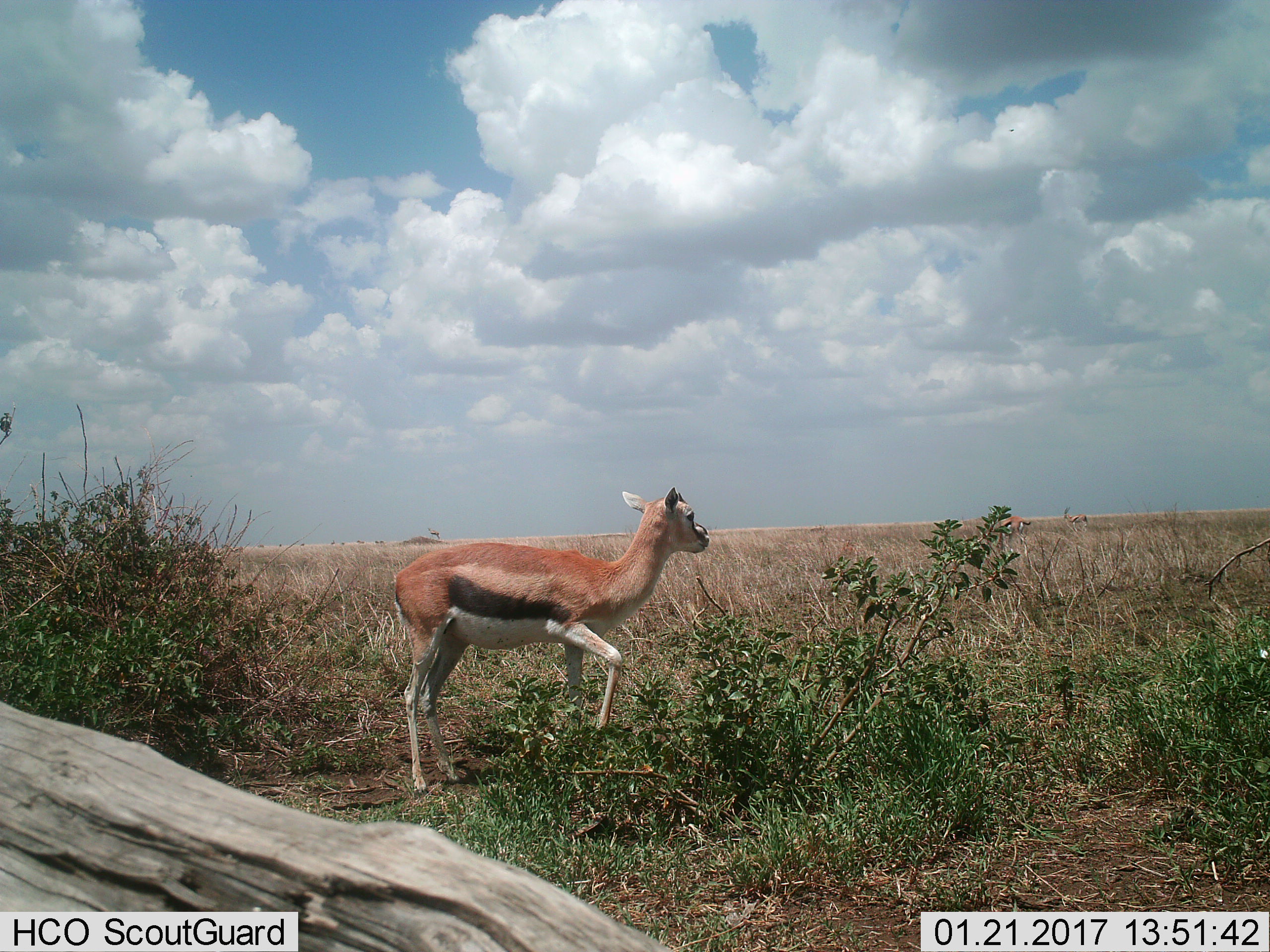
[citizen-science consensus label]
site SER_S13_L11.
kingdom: Animalia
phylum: Chordata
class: Mammalia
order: Artiodactyla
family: Bovidae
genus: Eudorcas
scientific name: Eudorcas thomsonii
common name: thomson's gazelle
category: gazellethomsons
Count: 1.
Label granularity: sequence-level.